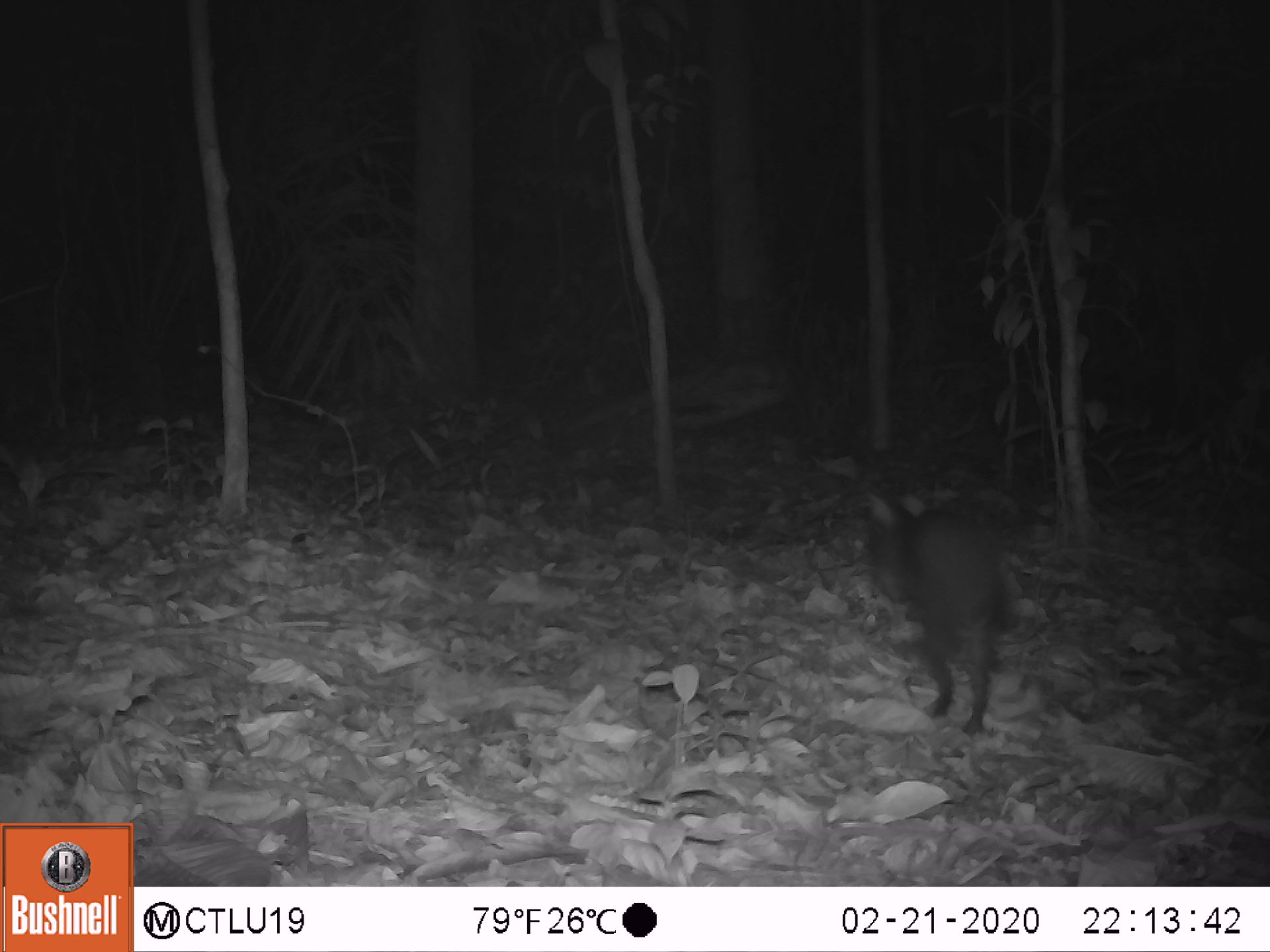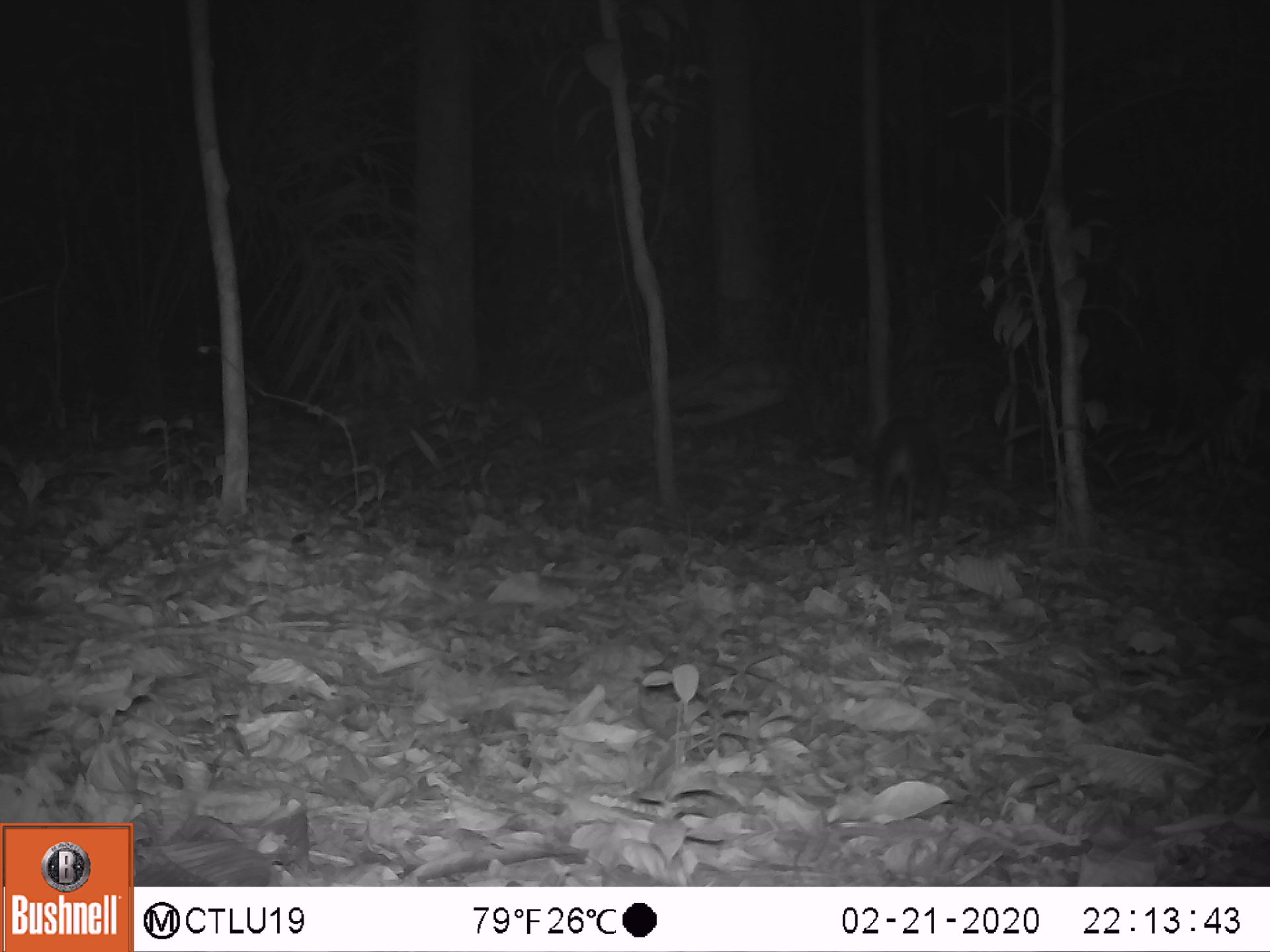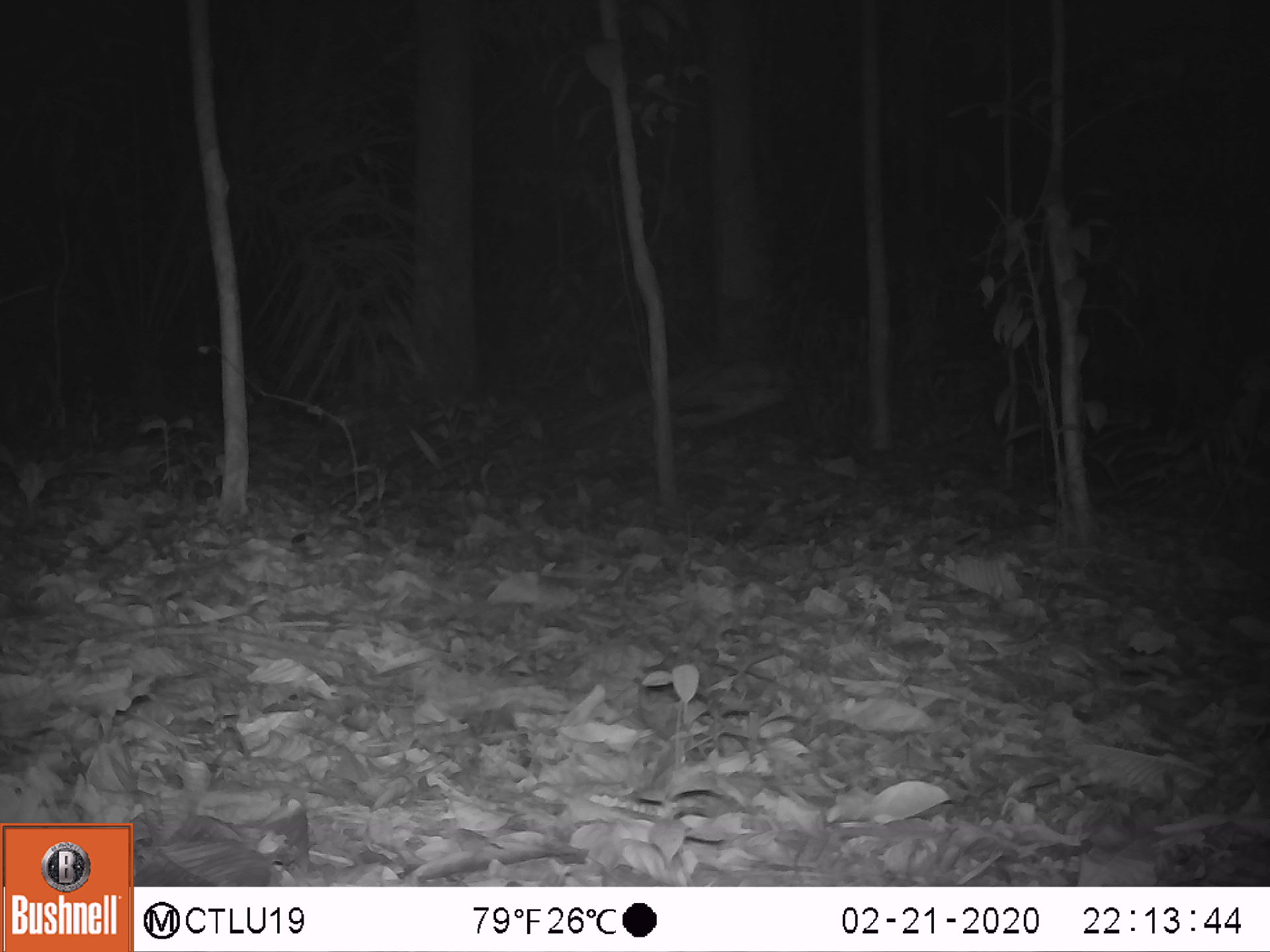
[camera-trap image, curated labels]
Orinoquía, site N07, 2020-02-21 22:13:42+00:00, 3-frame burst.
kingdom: Animalia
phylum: Chordata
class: Mammalia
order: Rodentia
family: Dasyproctidae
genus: Dasyprocta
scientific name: Dasyprocta fuliginosa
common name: black agouti